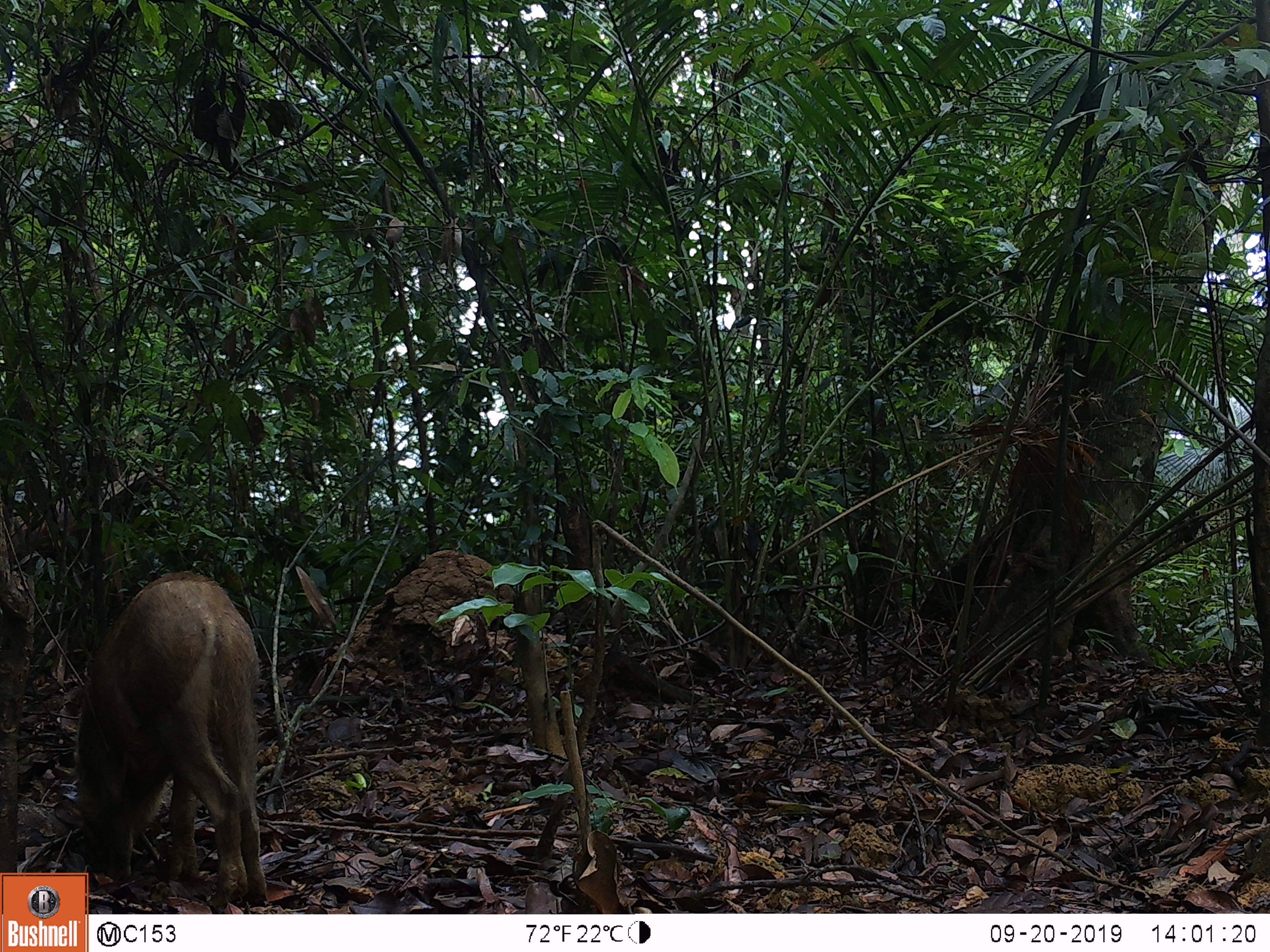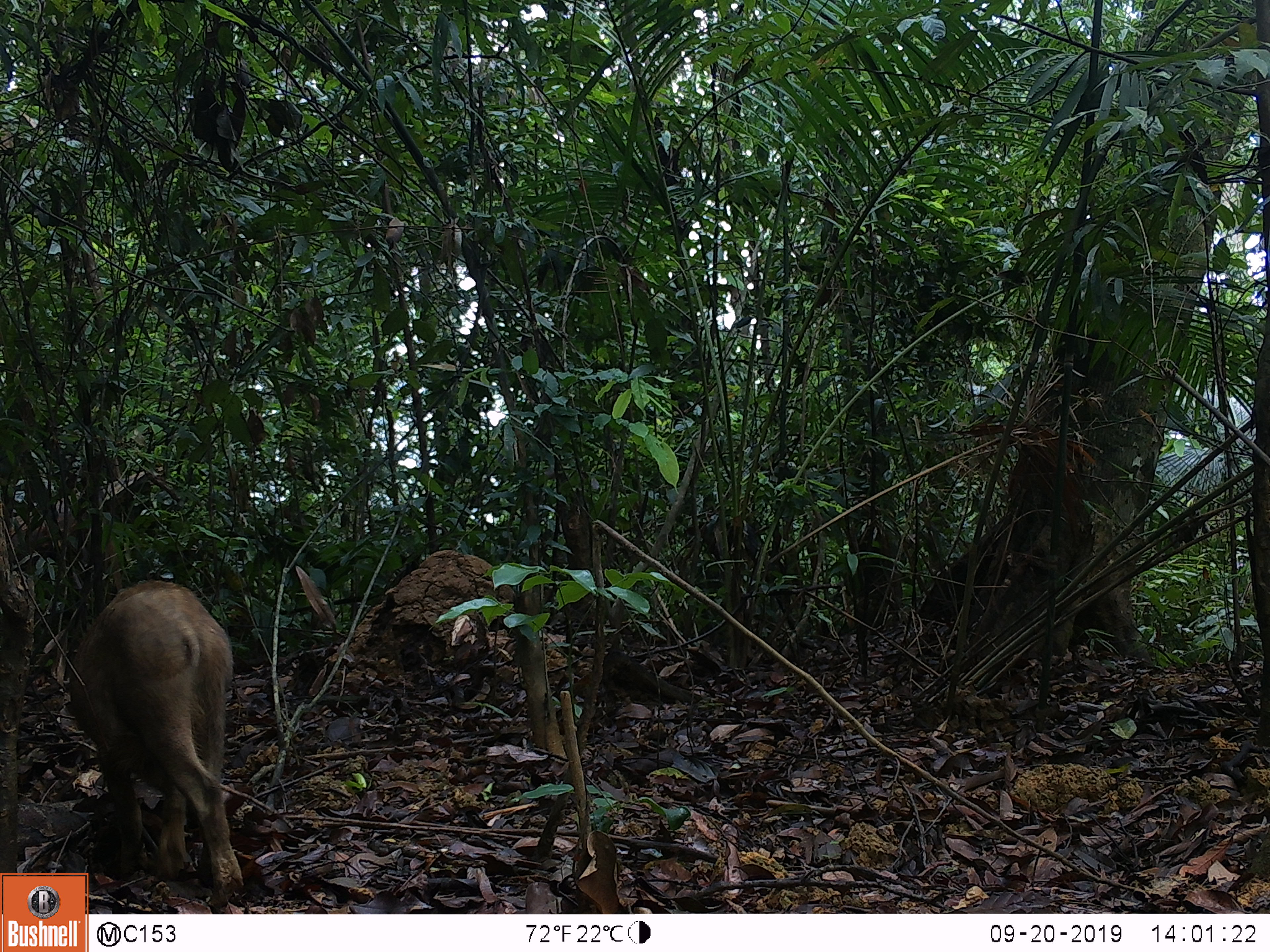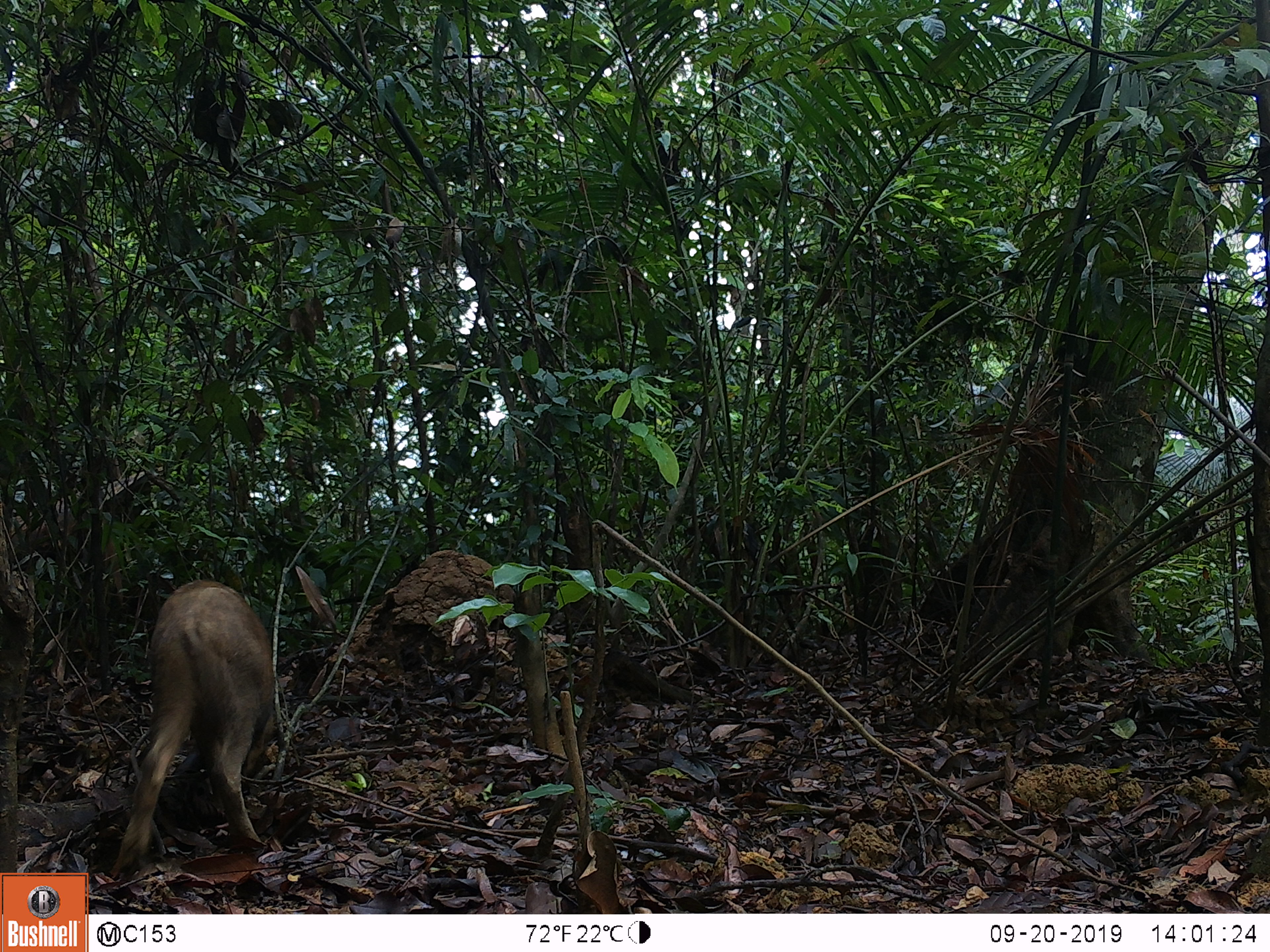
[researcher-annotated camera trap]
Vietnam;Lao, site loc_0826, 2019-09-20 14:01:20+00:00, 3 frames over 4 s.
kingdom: Animalia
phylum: Chordata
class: Mammalia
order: Artiodactyla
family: Suidae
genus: Sus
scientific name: Sus scrofa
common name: eurasian wild pig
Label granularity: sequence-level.